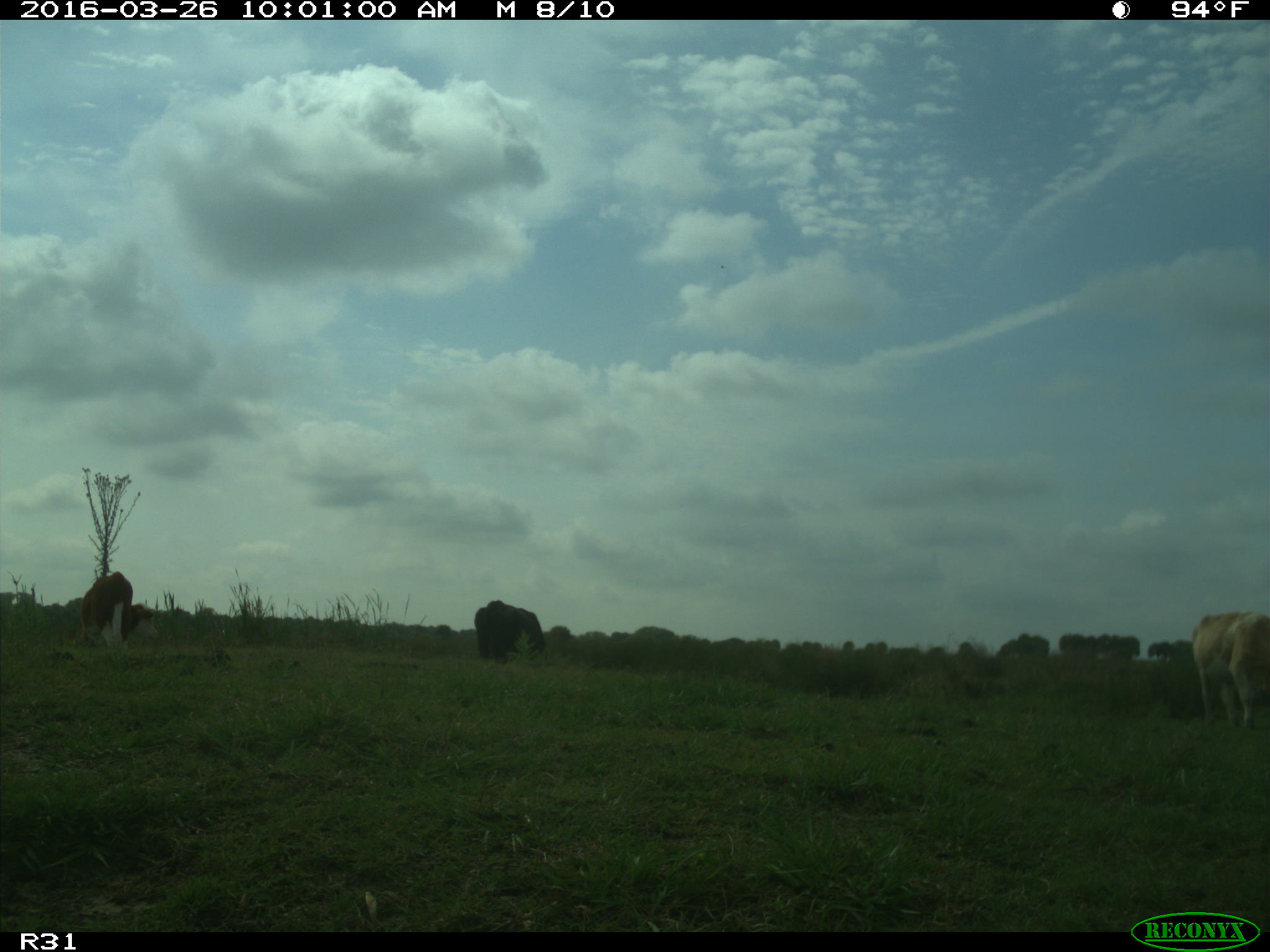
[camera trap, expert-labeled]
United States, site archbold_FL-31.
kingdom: Animalia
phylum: Chordata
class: Mammalia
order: Artiodactyla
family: Bovidae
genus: Bos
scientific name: Bos taurus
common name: domestic cow